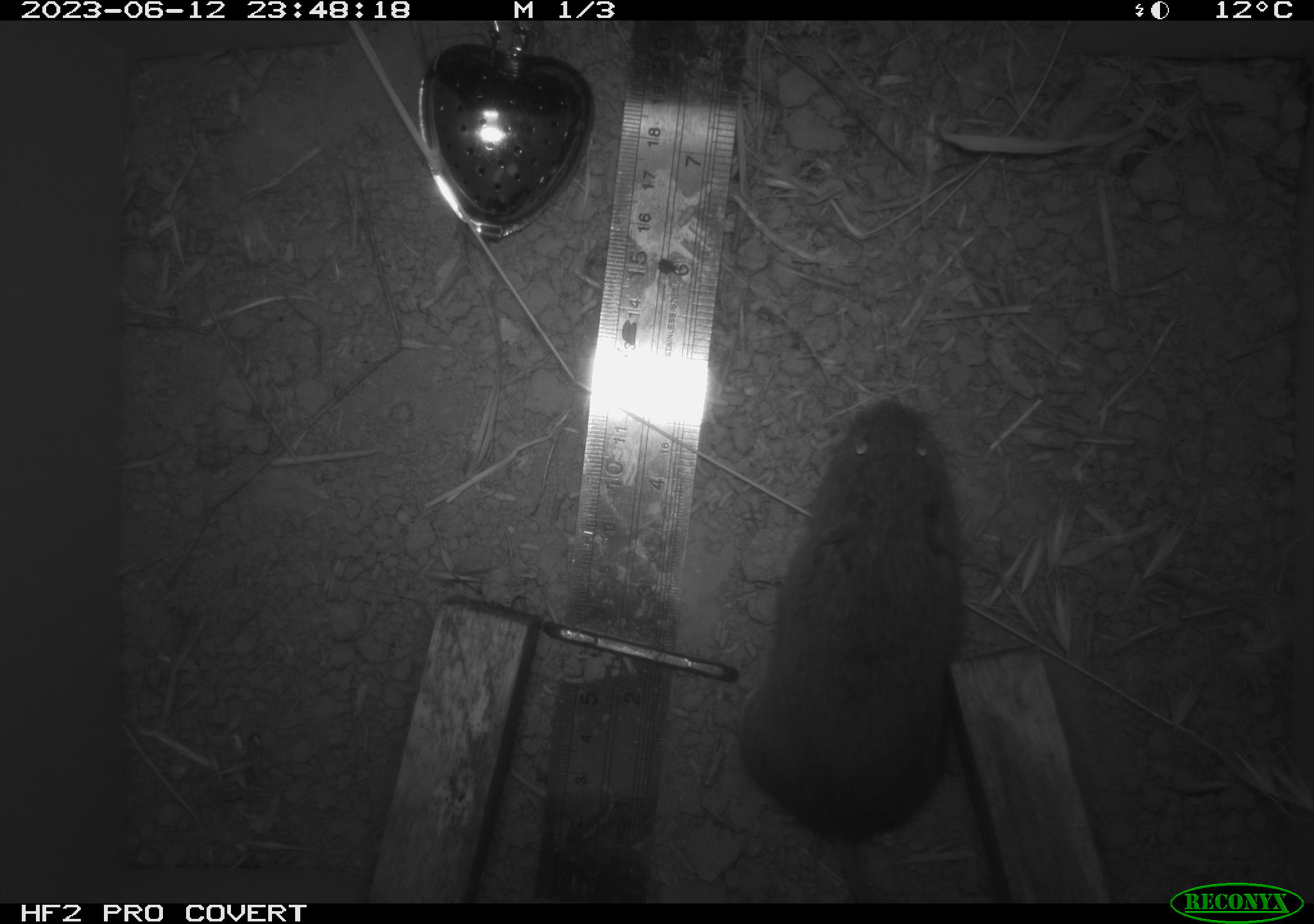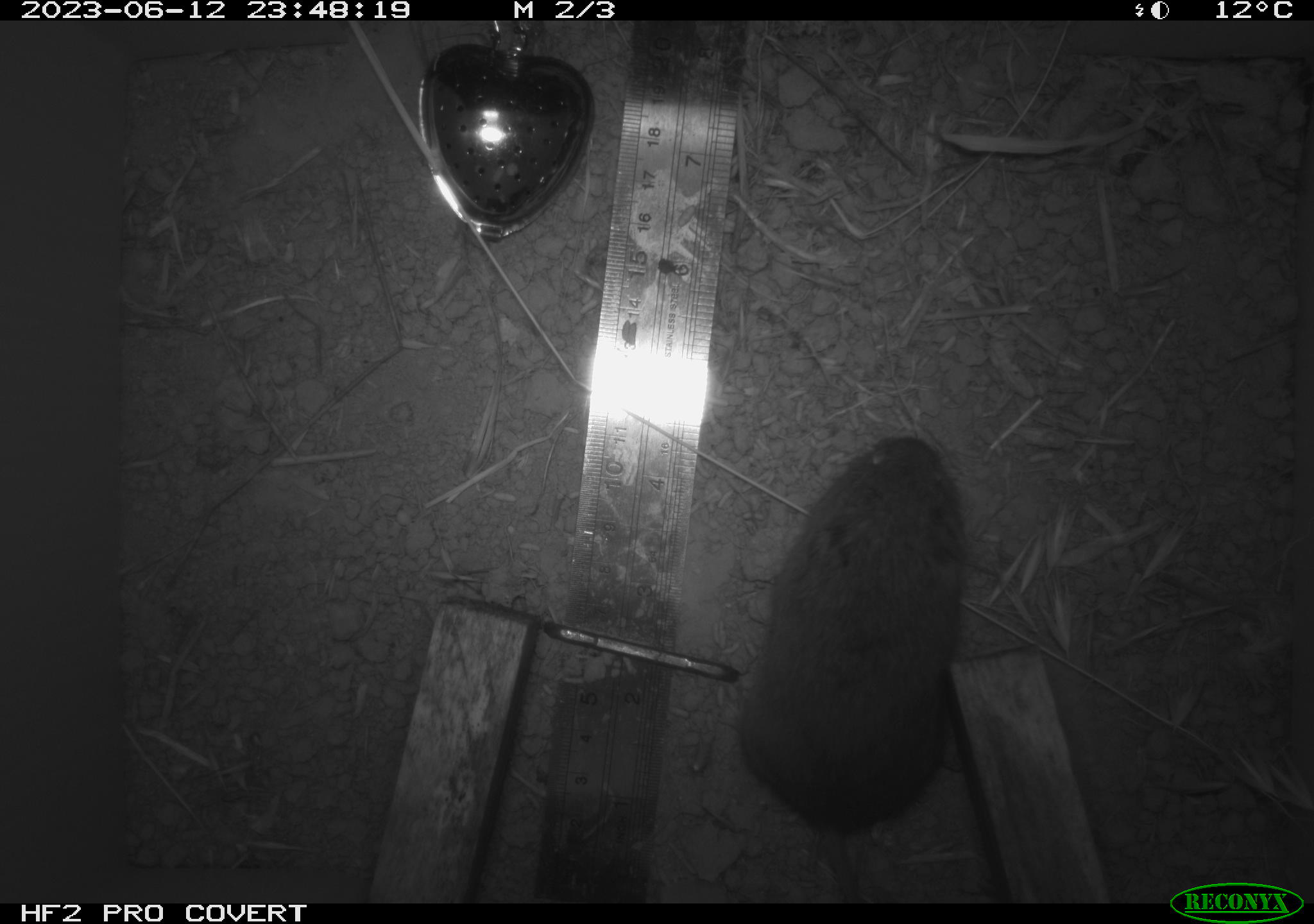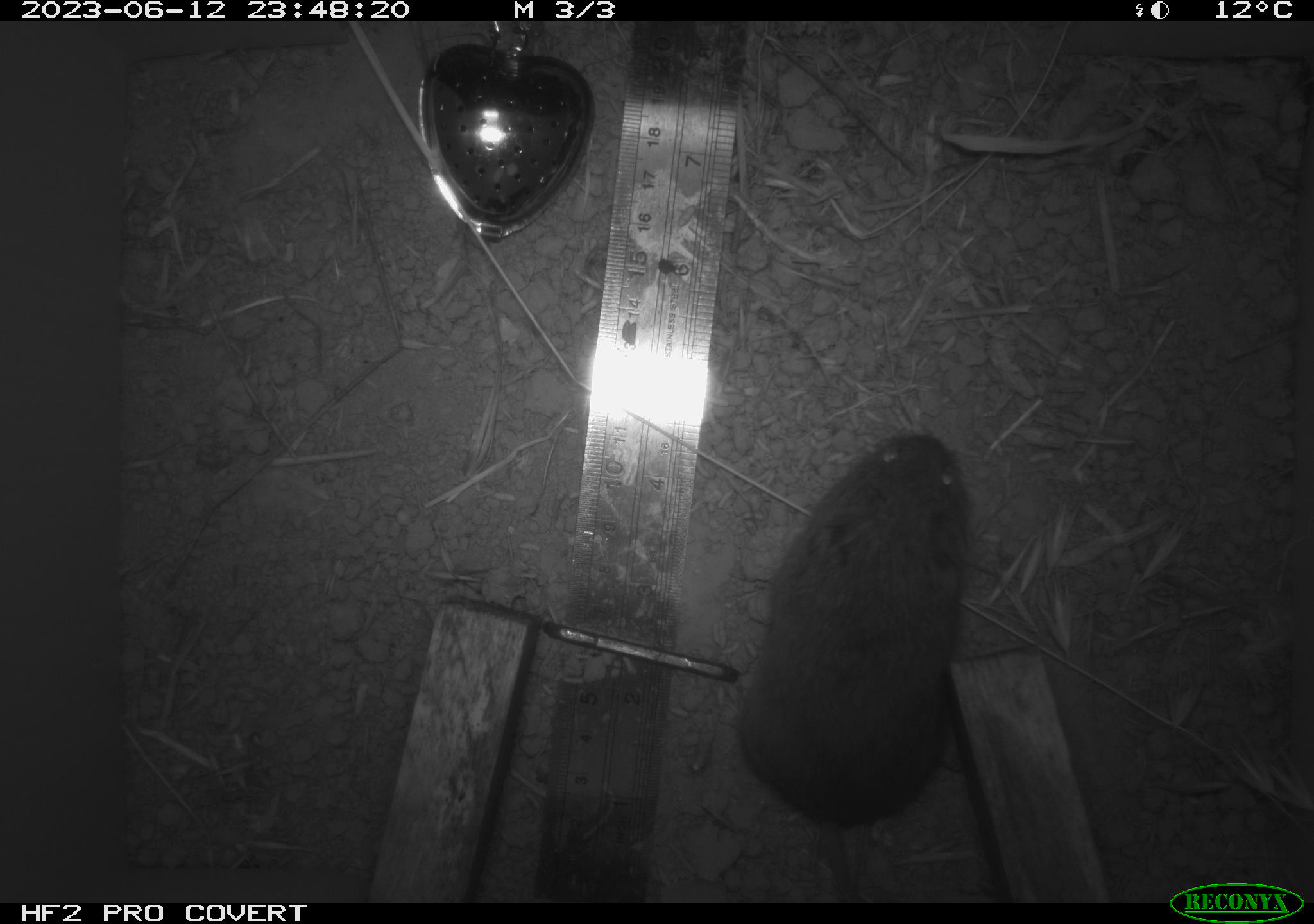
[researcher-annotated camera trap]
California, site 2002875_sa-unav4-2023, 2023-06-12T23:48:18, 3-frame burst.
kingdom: Animalia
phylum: Chordata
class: Mammalia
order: Rodentia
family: Cricetidae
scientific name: Arvicolinae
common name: voles, lemmings, and muskrats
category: arvicolinae subfamily